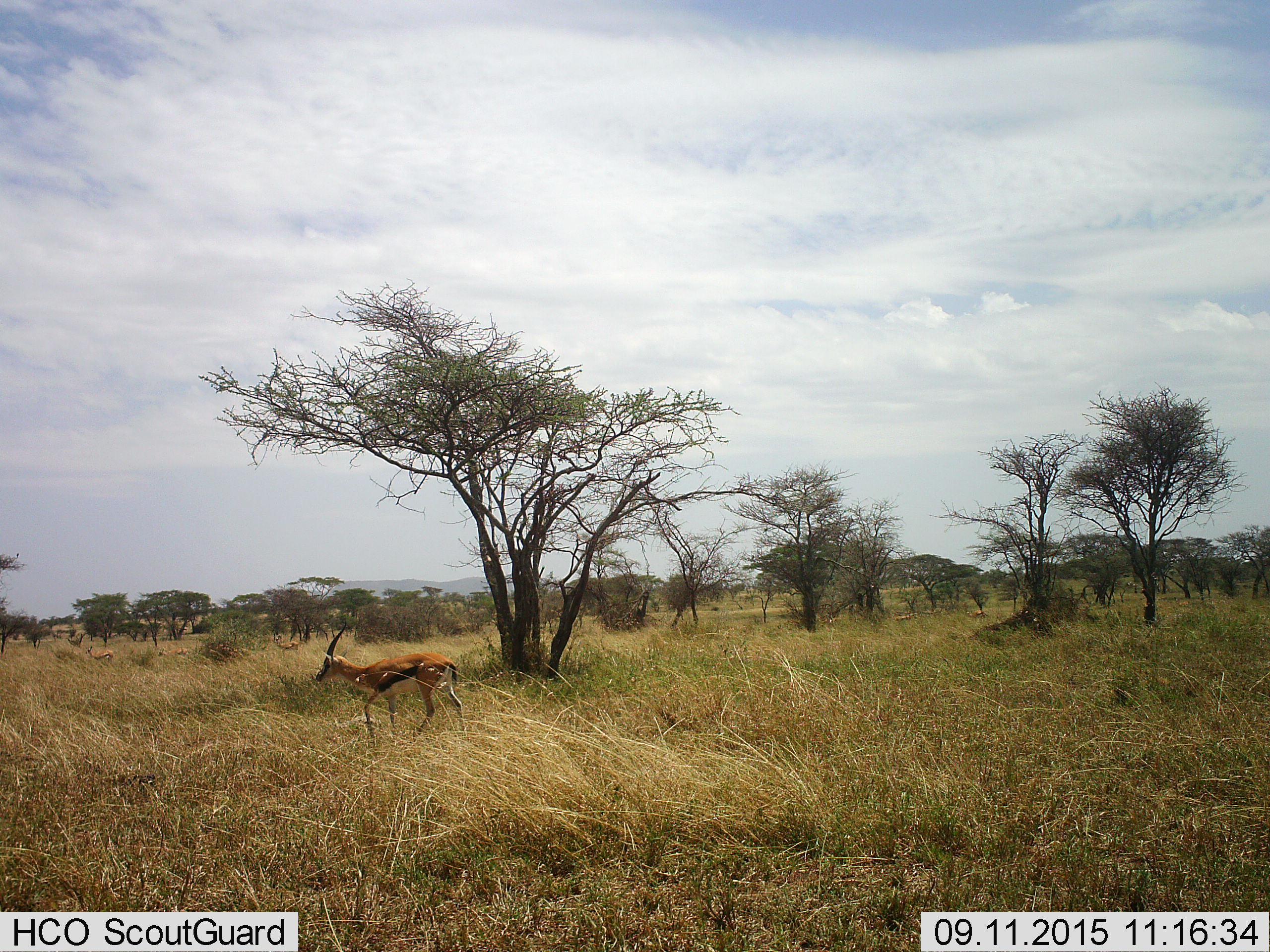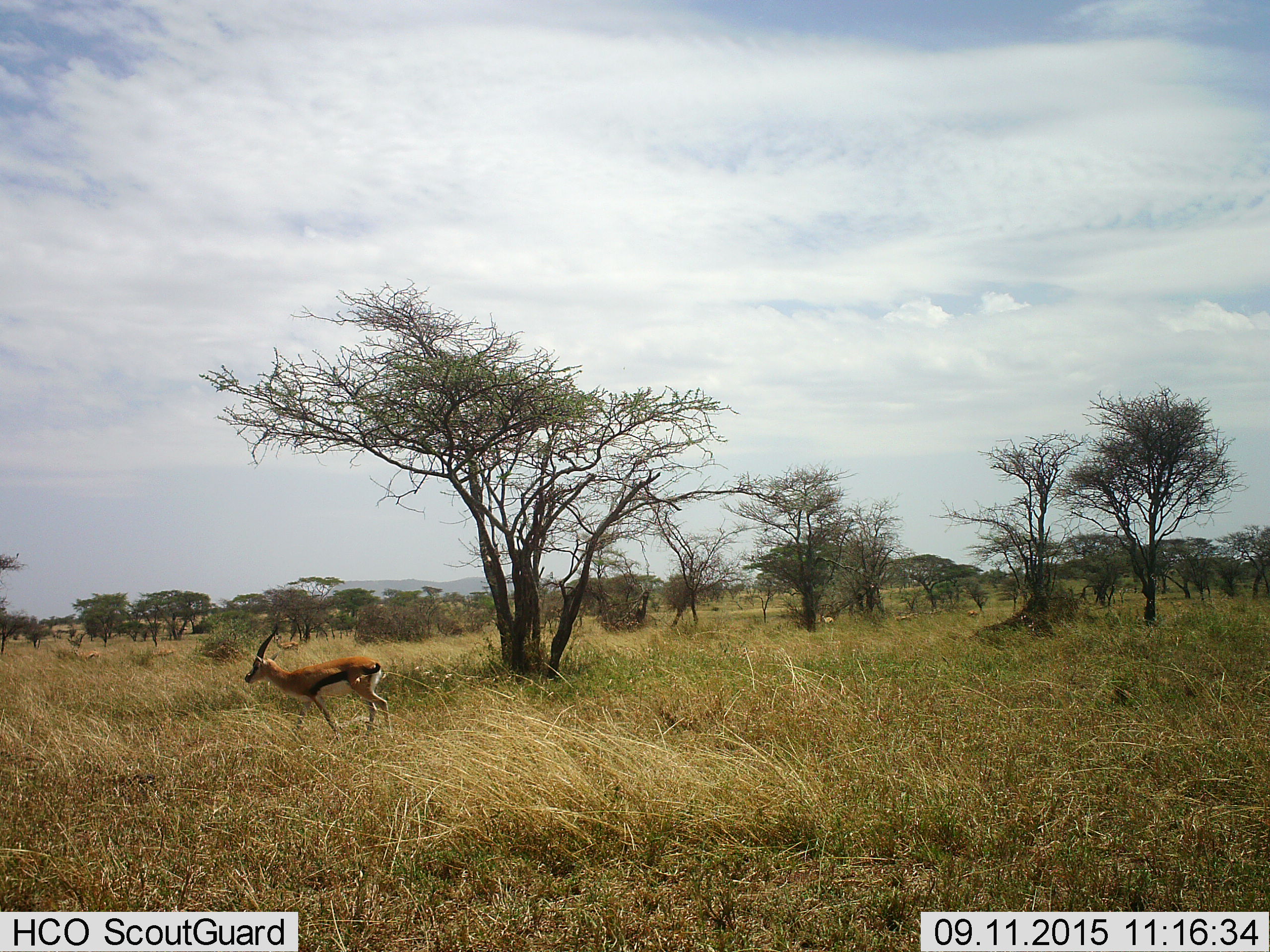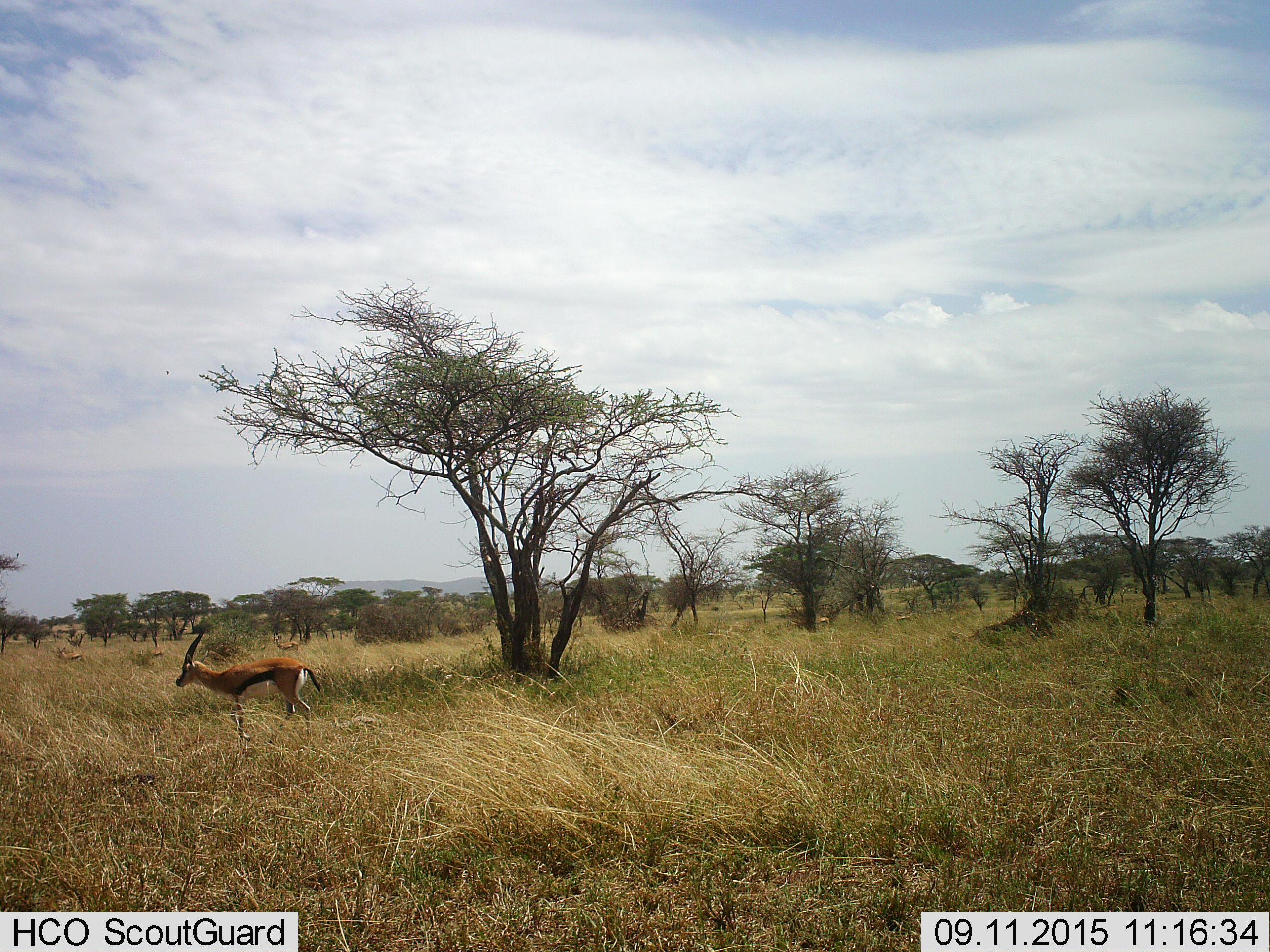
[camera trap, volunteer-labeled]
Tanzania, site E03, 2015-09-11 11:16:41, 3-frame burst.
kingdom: Animalia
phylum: Chordata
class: Mammalia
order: Artiodactyla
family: Bovidae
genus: Eudorcas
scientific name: Eudorcas thomsonii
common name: thomson's gazelle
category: gazellethomsons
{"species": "gazellethomsons (thomson's gazelle) (Eudorcas thomsonii)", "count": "5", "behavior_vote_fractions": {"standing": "53%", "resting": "0%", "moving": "82%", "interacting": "0%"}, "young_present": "0%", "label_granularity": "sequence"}